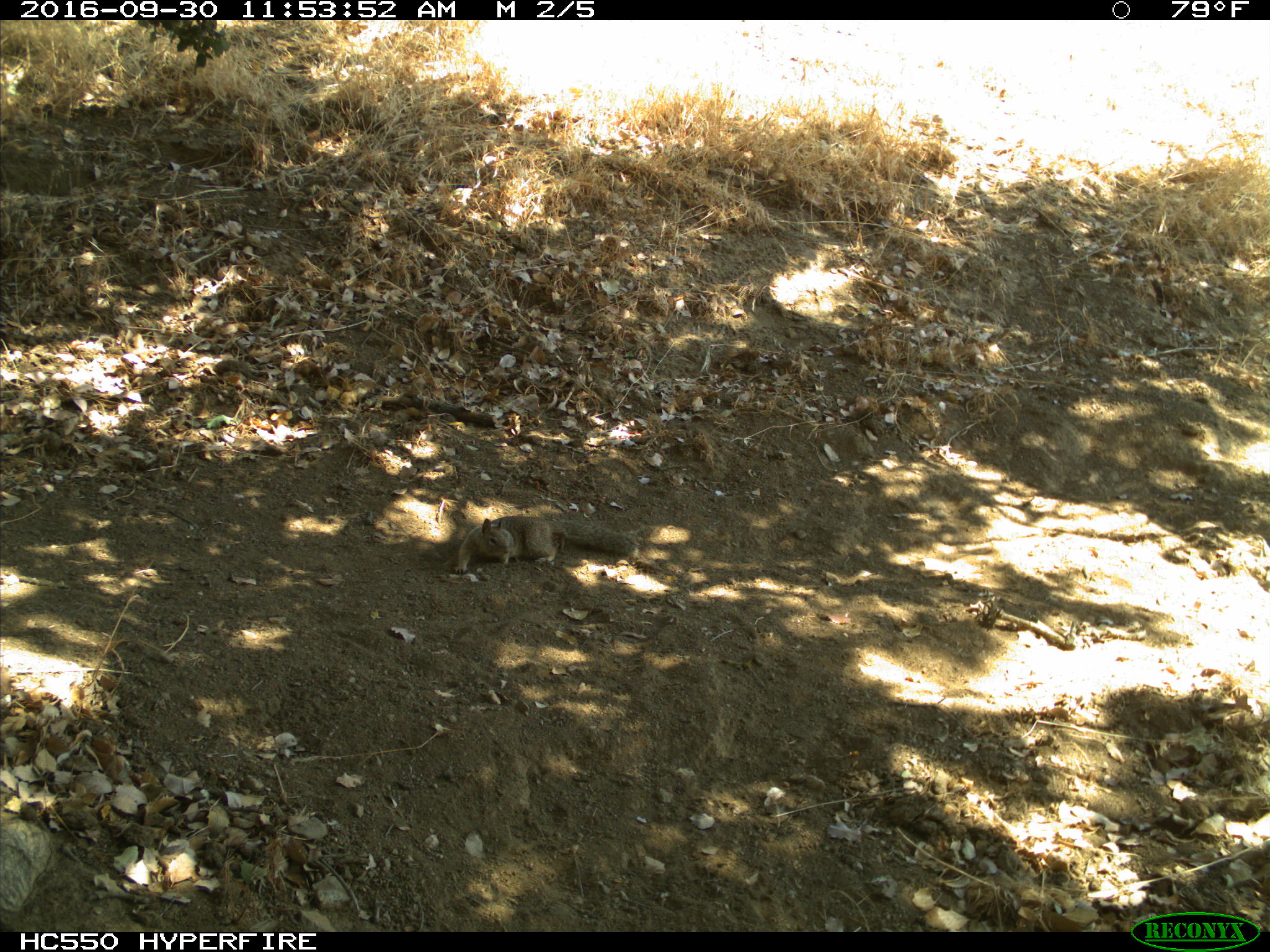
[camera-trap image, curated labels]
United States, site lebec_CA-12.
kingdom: Animalia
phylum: Chordata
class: Mammalia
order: Rodentia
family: Sciuridae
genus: Otospermophilus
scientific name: Otospermophilus beecheyi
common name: california ground squirrel